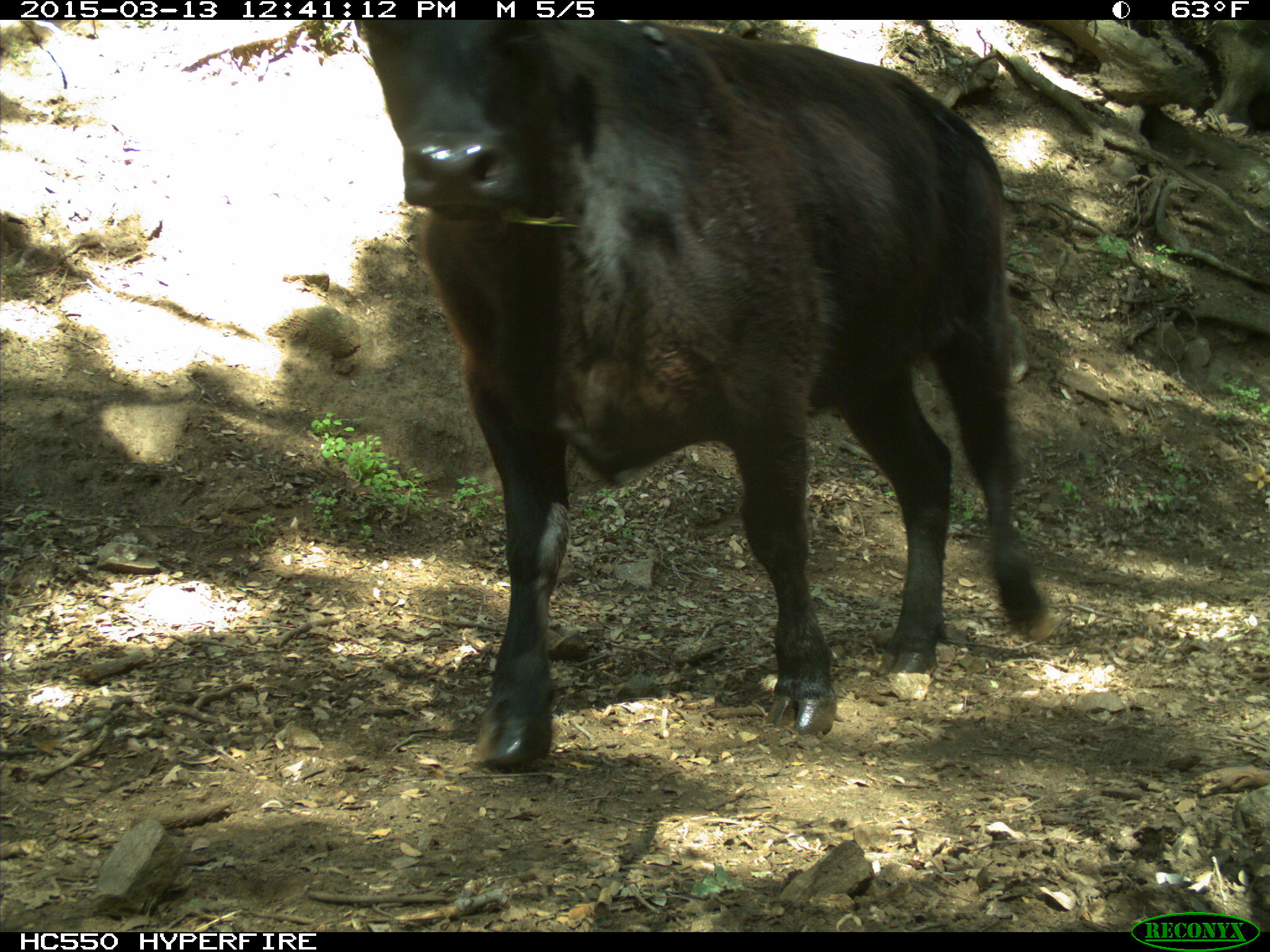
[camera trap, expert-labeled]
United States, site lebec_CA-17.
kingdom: Animalia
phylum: Chordata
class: Mammalia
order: Artiodactyla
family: Bovidae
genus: Bos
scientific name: Bos taurus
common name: domestic cow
Bos taurus (domestic cow).